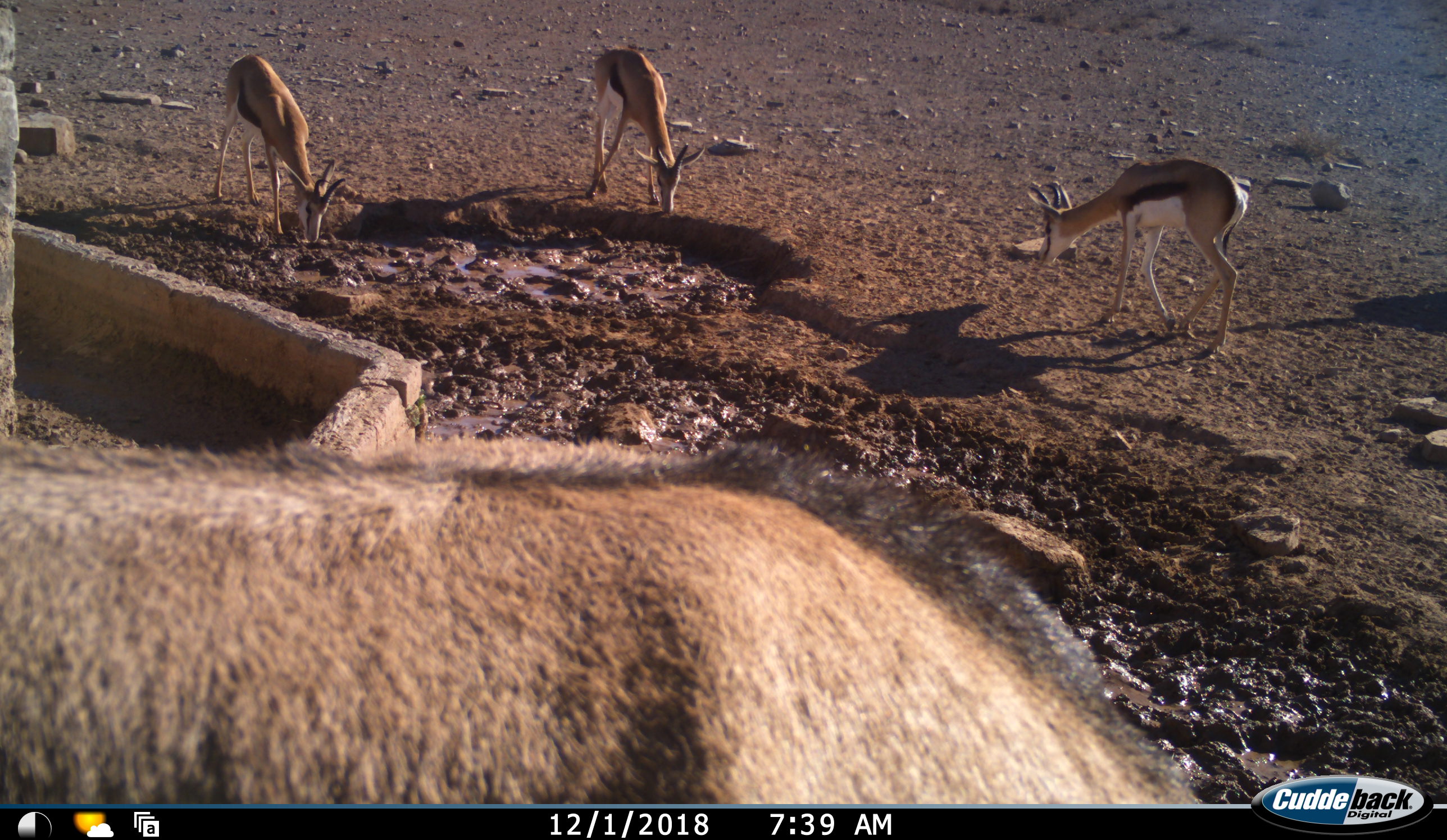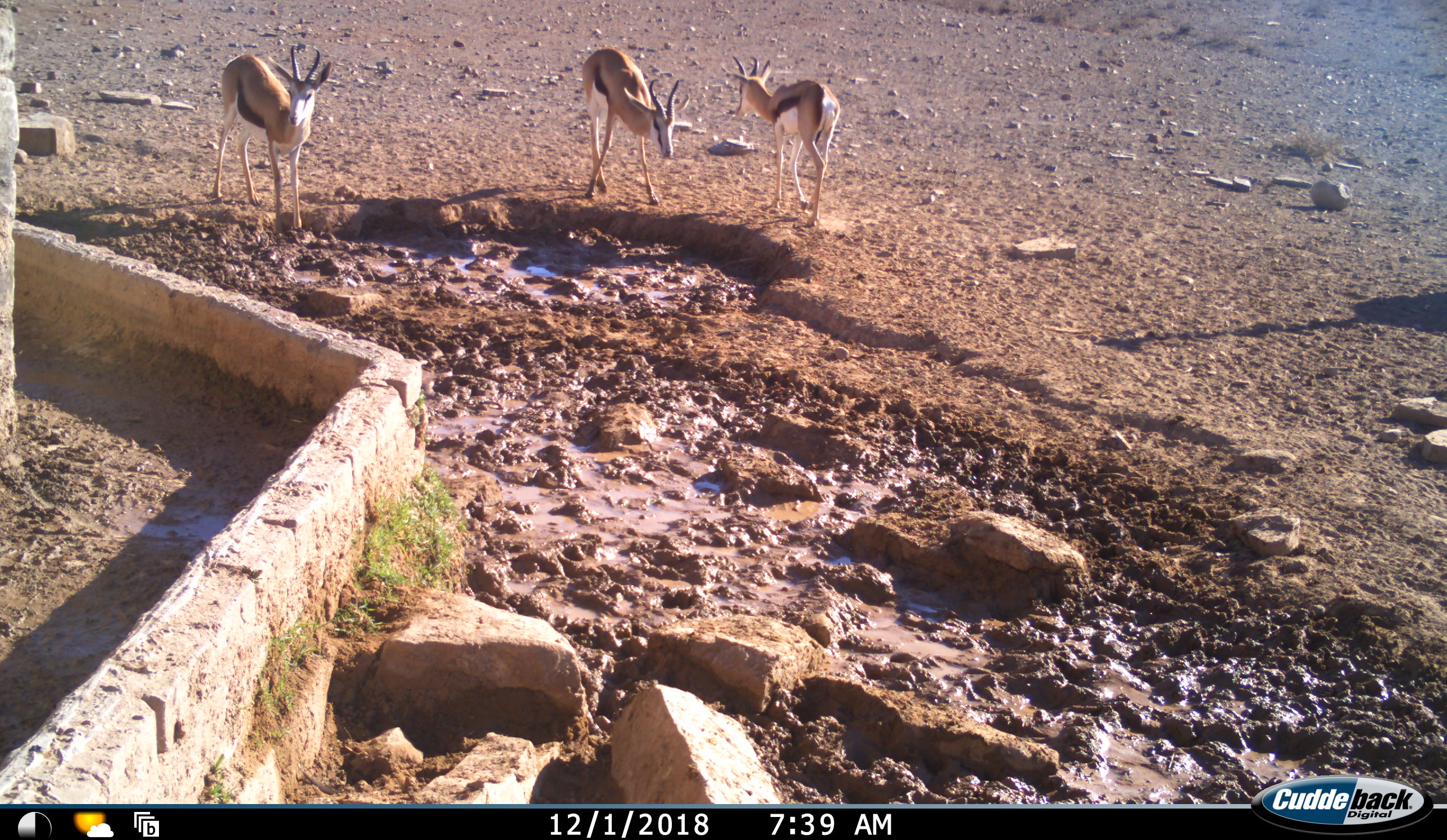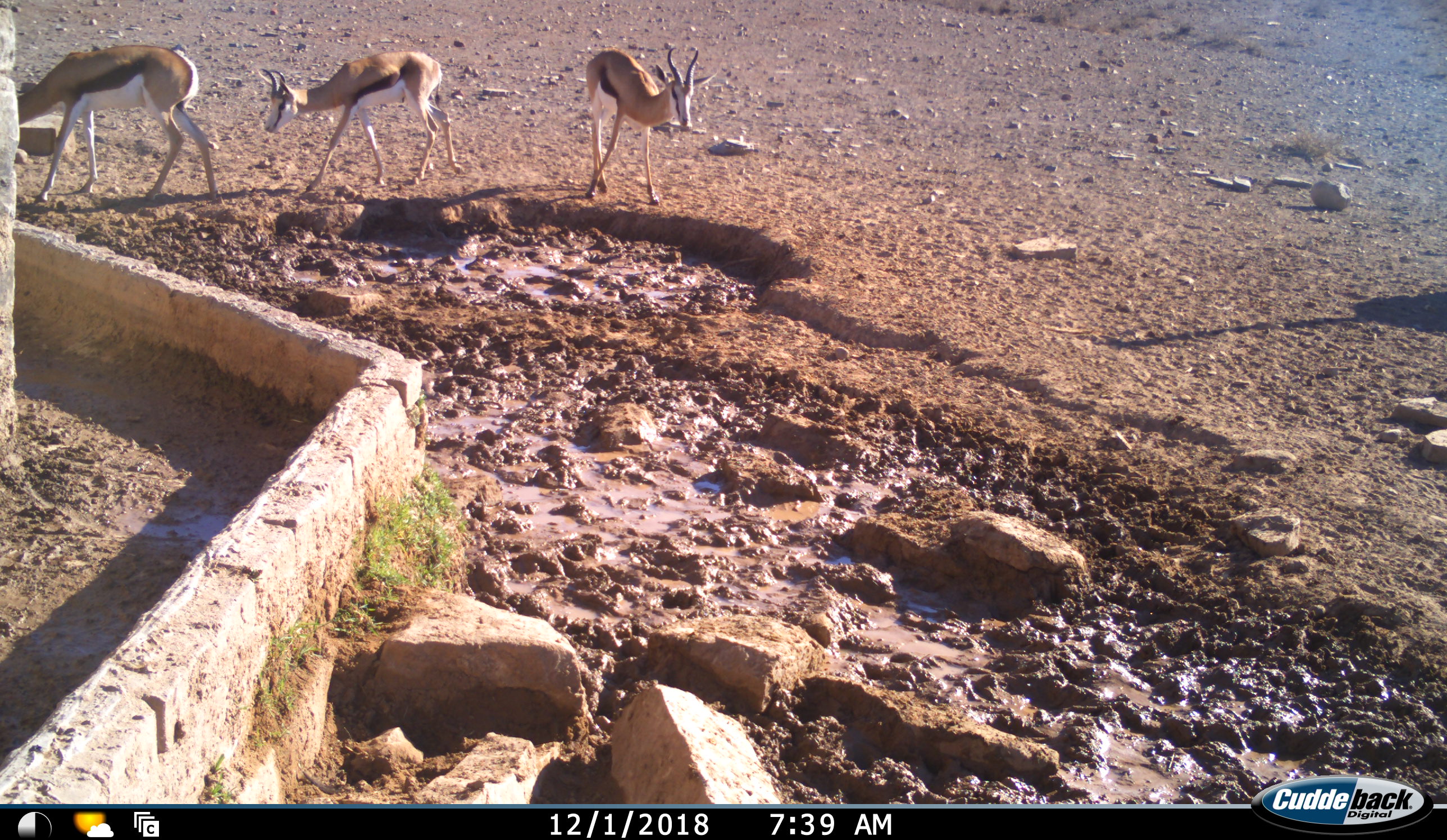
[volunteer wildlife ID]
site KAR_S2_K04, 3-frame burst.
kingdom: Animalia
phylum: Chordata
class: Mammalia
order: Artiodactyla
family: Bovidae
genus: Antidorcas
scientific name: Antidorcas marsupialis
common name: springbok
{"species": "springbok (Antidorcas marsupialis)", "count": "3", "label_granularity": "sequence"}